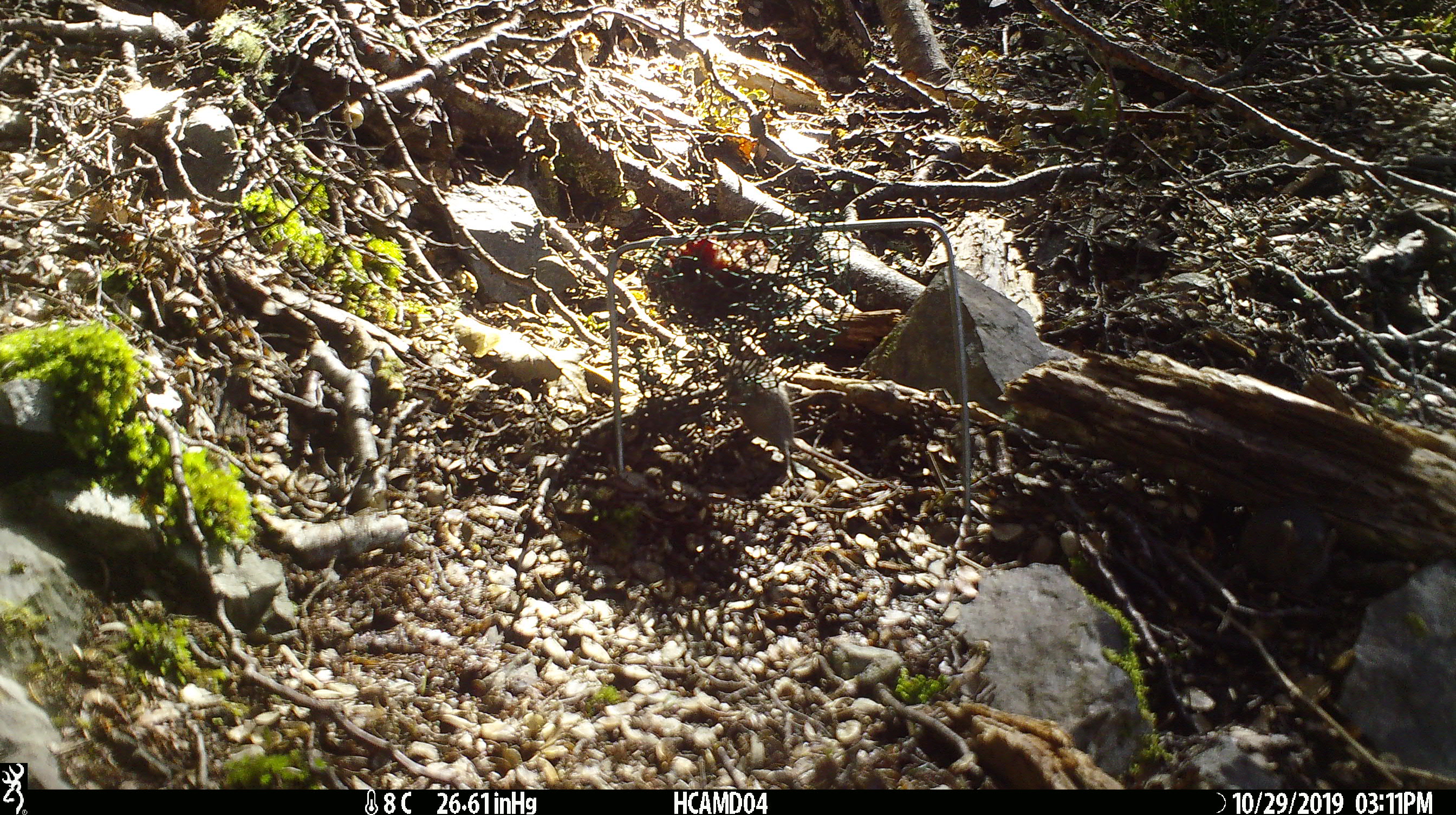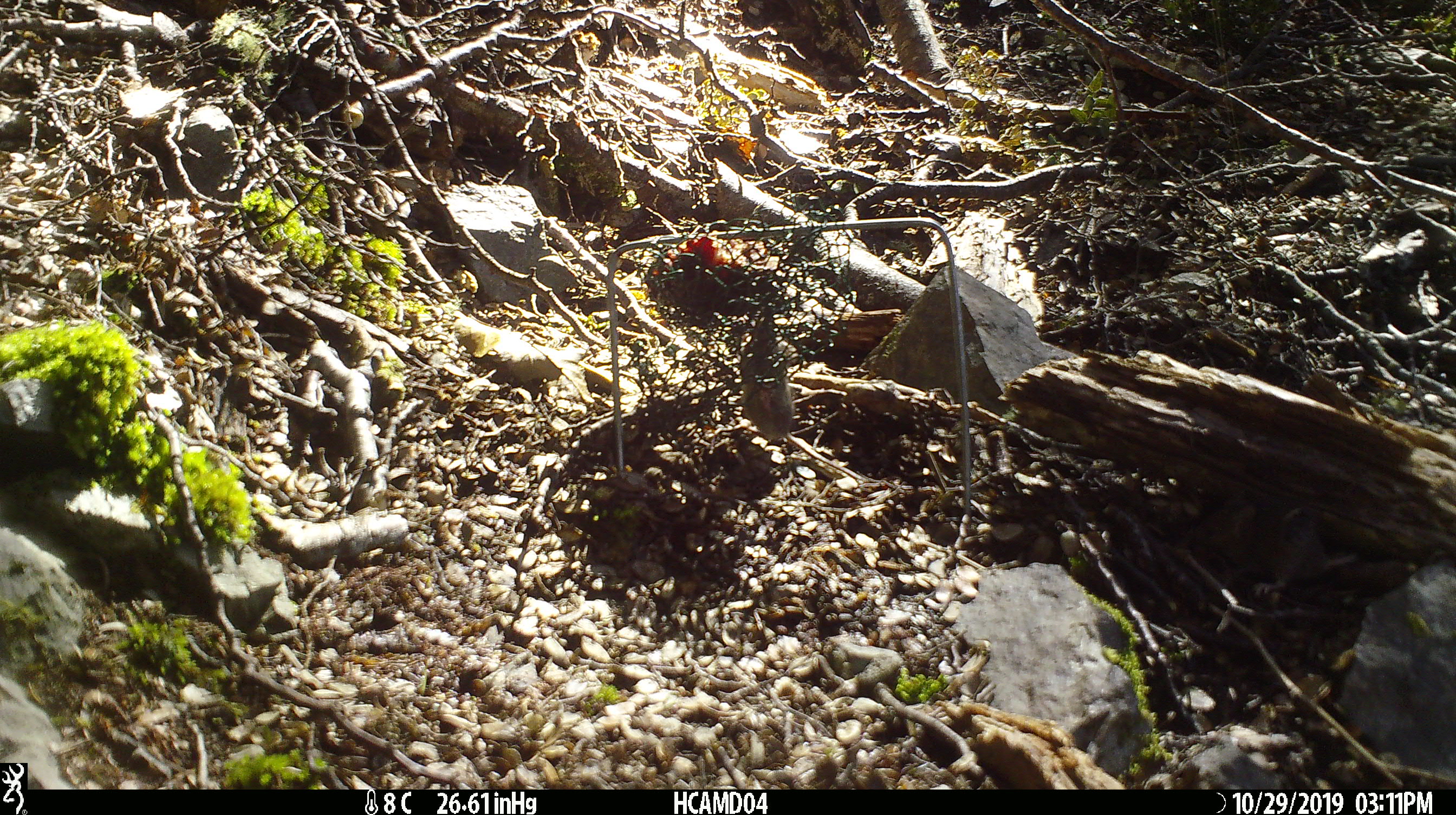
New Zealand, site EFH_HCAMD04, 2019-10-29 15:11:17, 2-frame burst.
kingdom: Animalia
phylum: Chordata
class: Mammalia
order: Rodentia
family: Muridae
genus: Mus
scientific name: Mus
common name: mouse